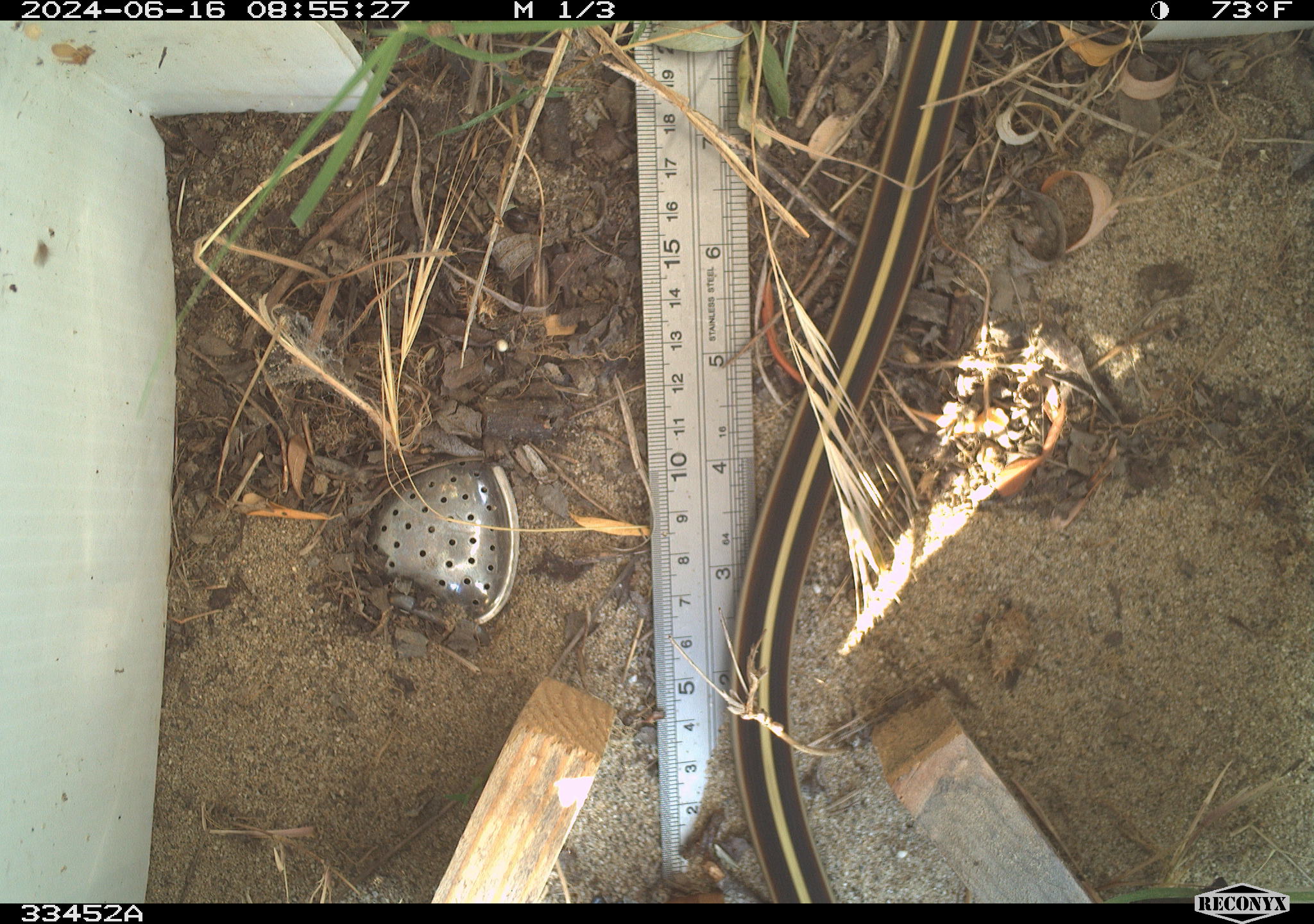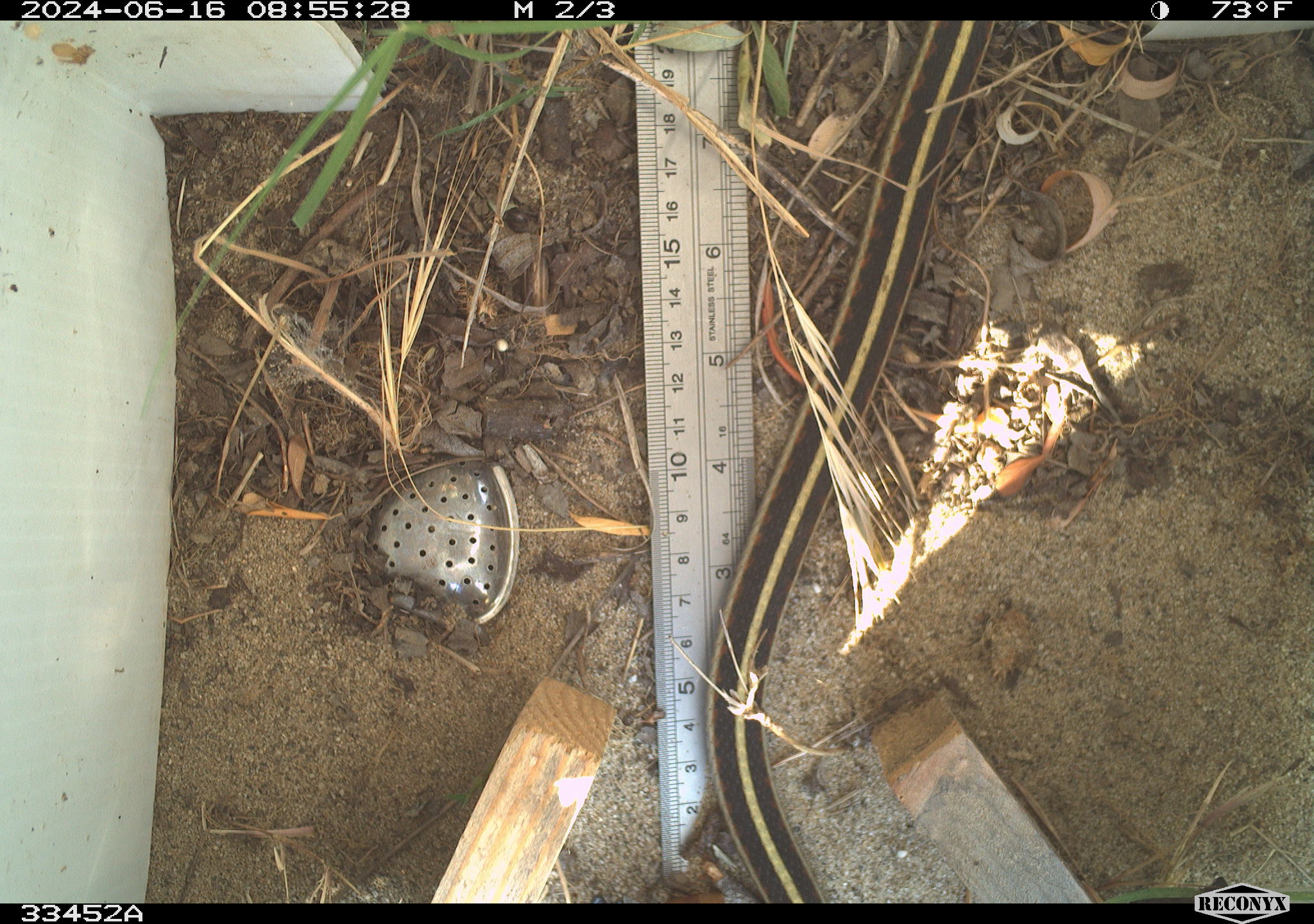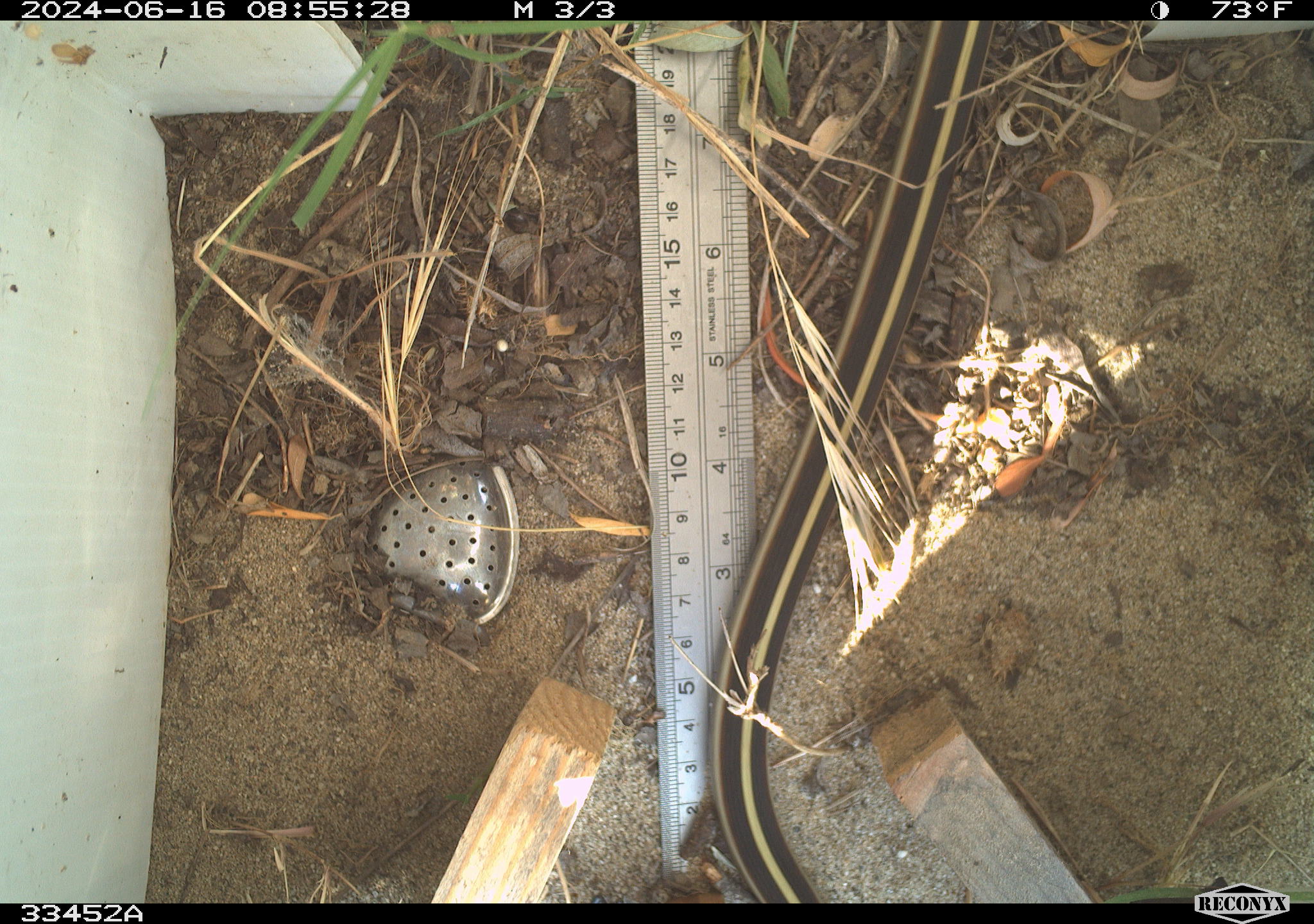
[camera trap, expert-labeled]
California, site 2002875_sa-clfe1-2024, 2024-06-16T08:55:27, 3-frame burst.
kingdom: Animalia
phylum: Chordata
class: Reptilia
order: Squamata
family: Colubridae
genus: Thamnophis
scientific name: Thamnophis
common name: american gartersnakes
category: thamnophis species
Thamnophis species (american gartersnakes) (Thamnophis).